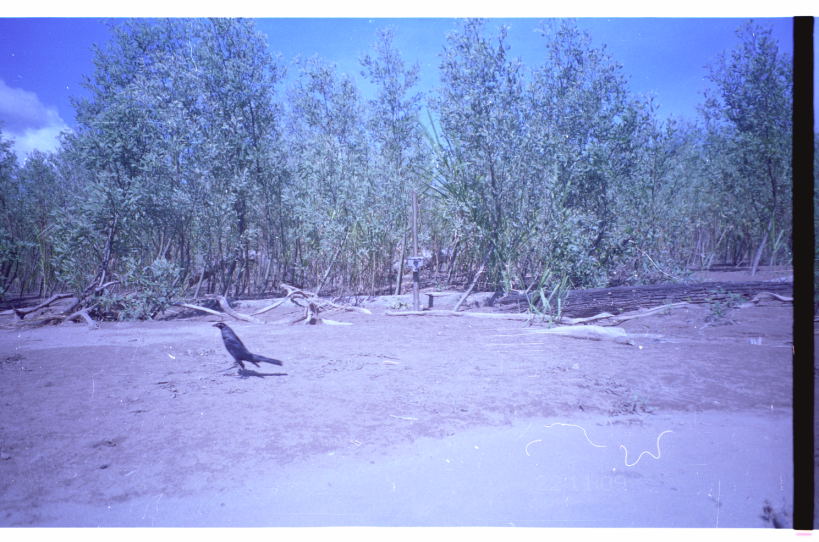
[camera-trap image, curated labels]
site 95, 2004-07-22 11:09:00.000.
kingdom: Animalia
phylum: Chordata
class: Aves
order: Passeriformes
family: Icteridae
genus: Molothrus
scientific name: Molothrus oryzivorus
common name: giant cowbird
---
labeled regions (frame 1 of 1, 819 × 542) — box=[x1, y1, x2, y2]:
molothrus oryzivorus: box=[212, 322, 283, 379]